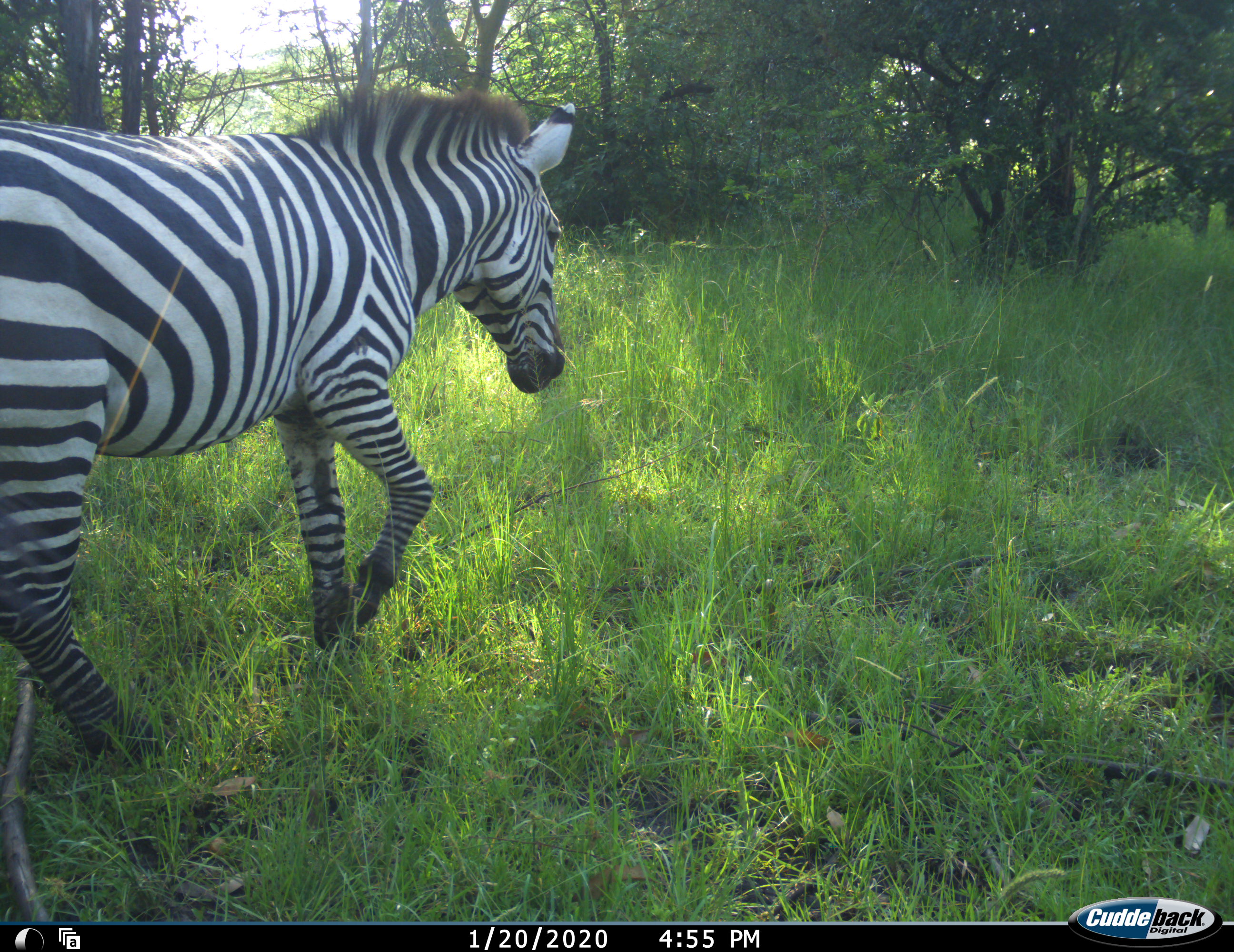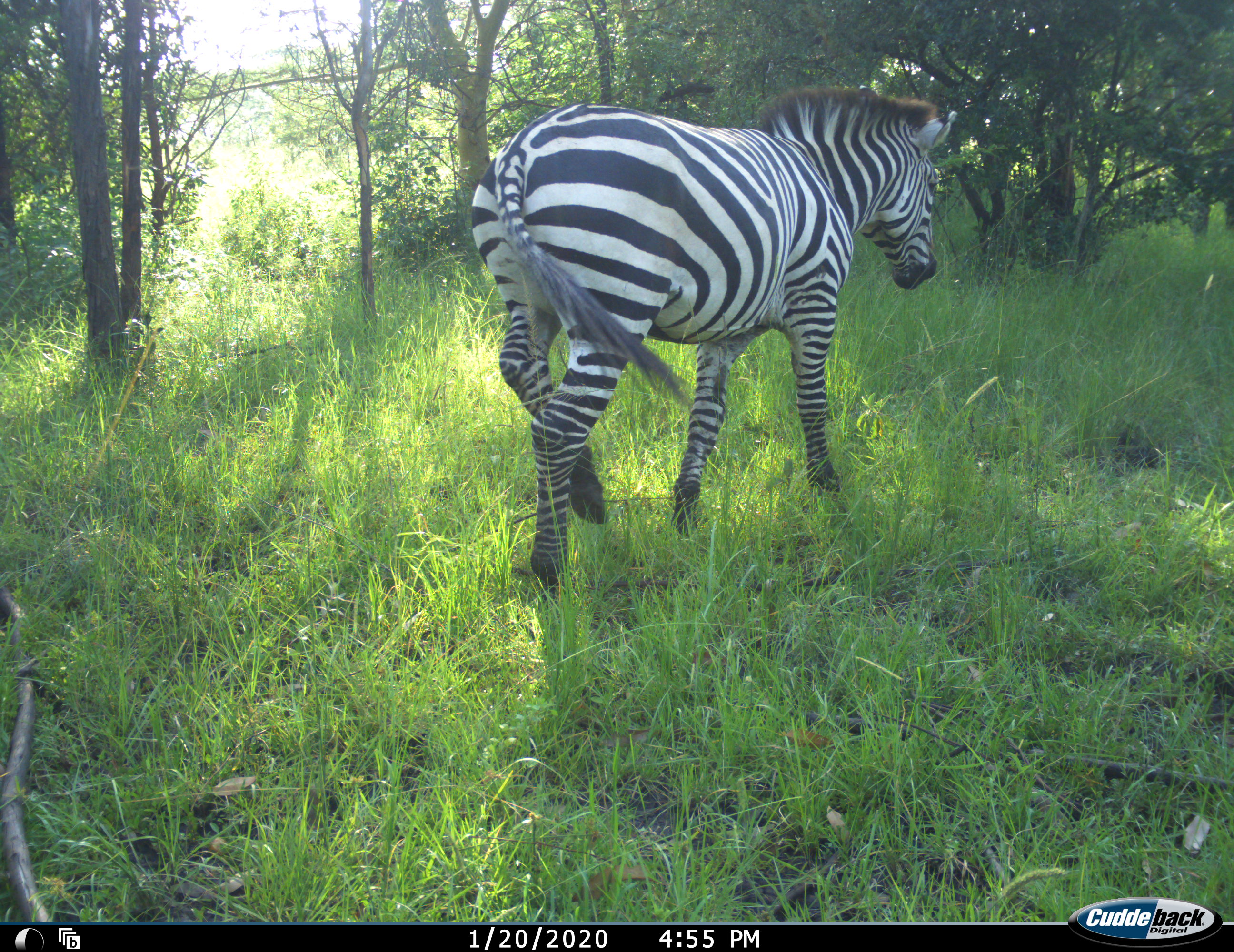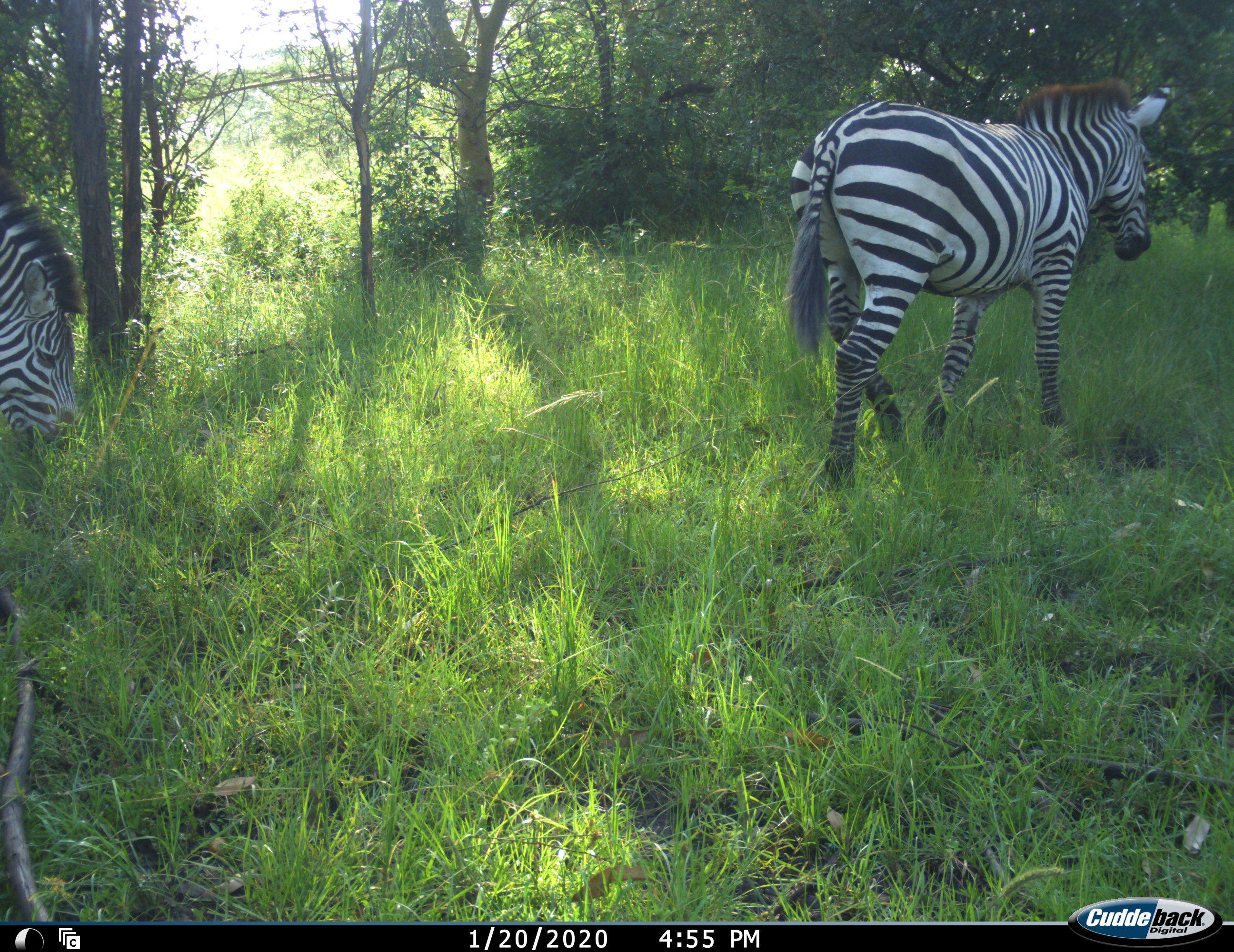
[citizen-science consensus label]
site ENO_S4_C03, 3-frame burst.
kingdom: Animalia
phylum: Chordata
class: Mammalia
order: Perissodactyla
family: Equidae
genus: Equus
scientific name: Equus quagga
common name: plains zebra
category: zebraplains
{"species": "zebraplains (plains zebra) (Equus quagga)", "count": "2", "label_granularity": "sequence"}